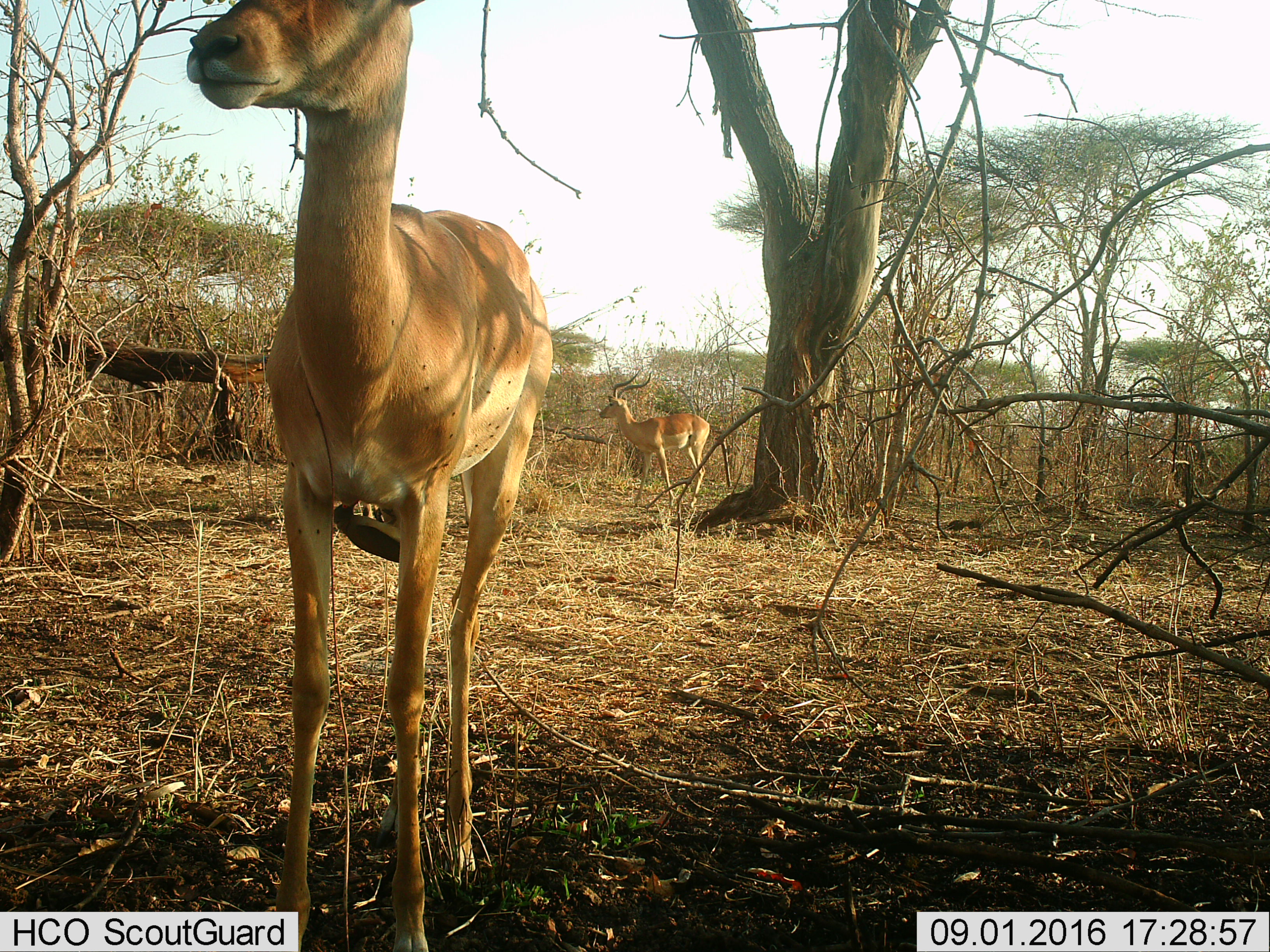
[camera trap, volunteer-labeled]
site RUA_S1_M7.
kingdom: Animalia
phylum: Chordata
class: Aves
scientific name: Aves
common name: bird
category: birdother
Birdother (bird) (Aves), count 1. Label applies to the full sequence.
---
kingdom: Animalia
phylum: Chordata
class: Mammalia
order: Artiodactyla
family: Bovidae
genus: Aepyceros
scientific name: Aepyceros melampus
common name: impala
Impala (Aepyceros melampus), count 2. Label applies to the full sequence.